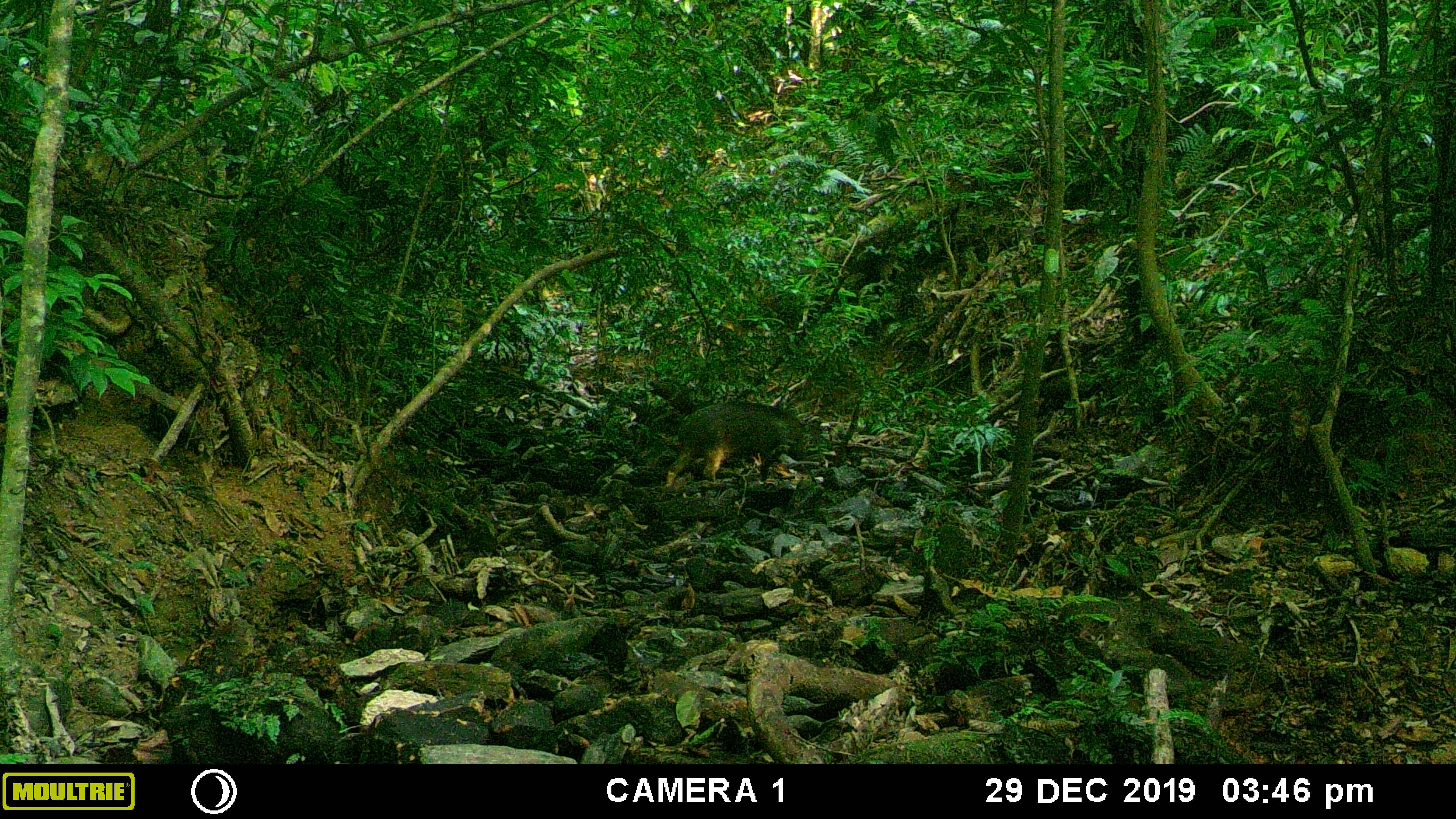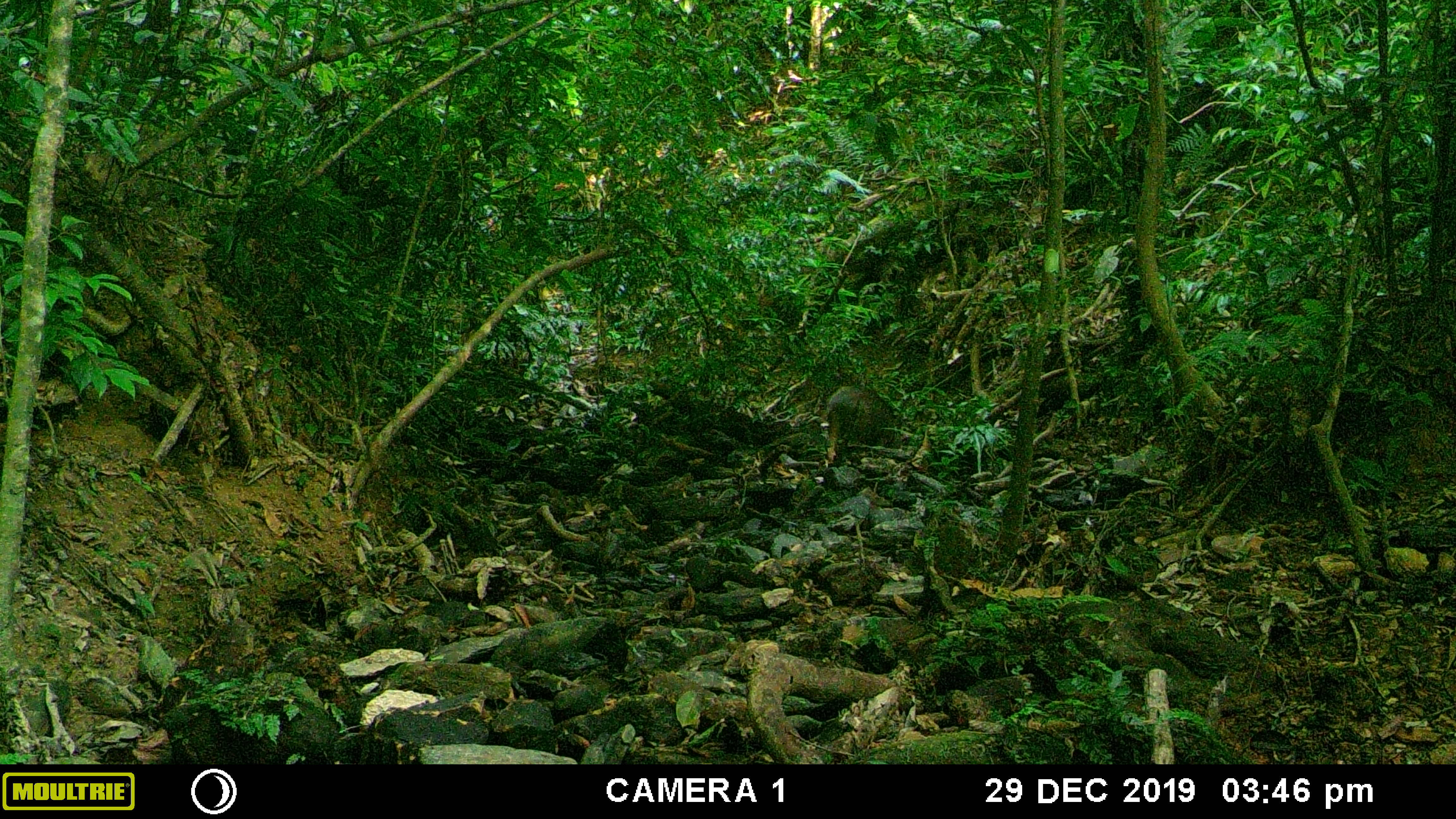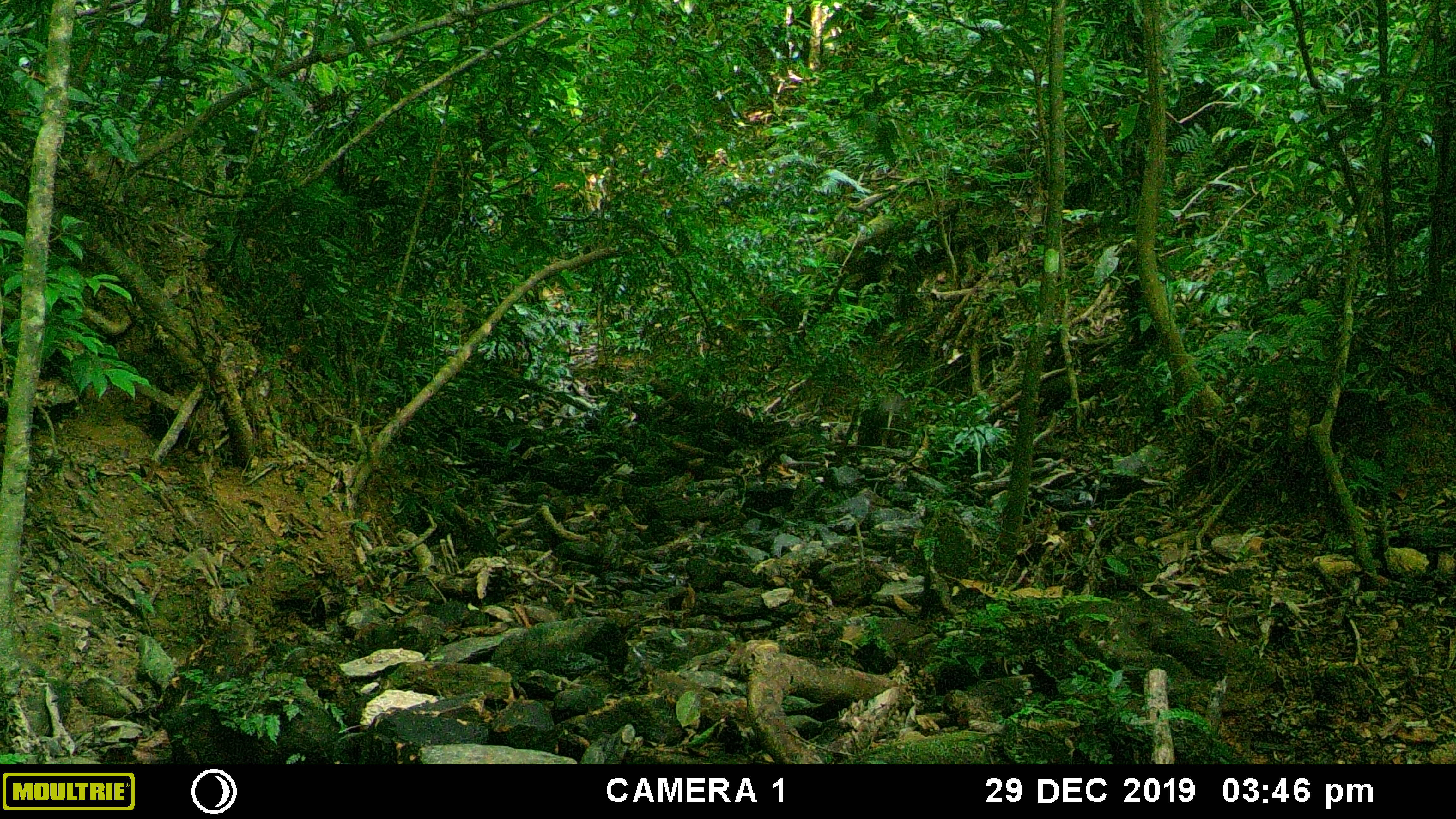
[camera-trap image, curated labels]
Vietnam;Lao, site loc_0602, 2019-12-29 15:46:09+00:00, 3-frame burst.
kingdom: Animalia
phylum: Chordata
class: Mammalia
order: Artiodactyla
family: Suidae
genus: Sus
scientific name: Sus scrofa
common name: eurasian wild pig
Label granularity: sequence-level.